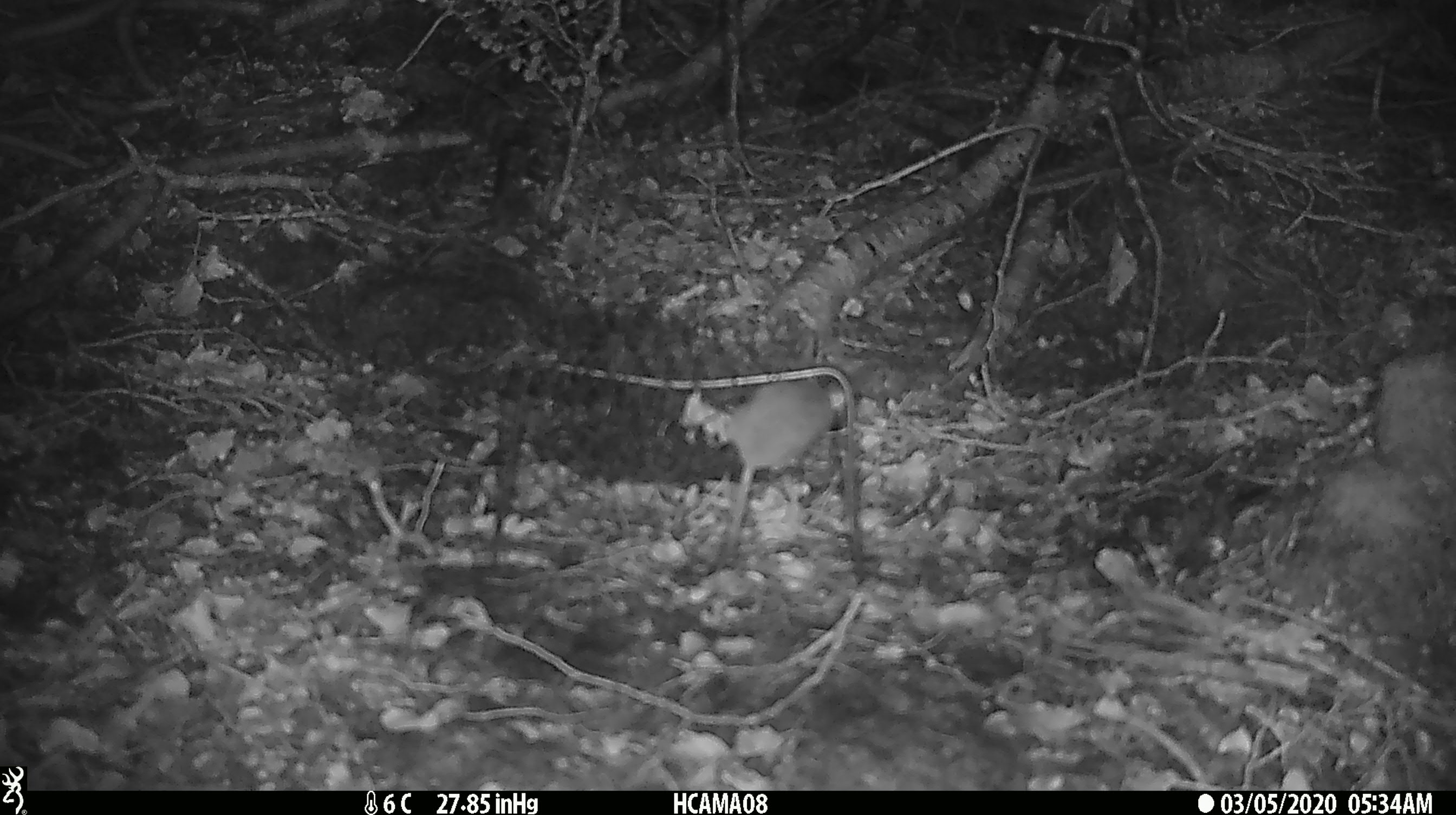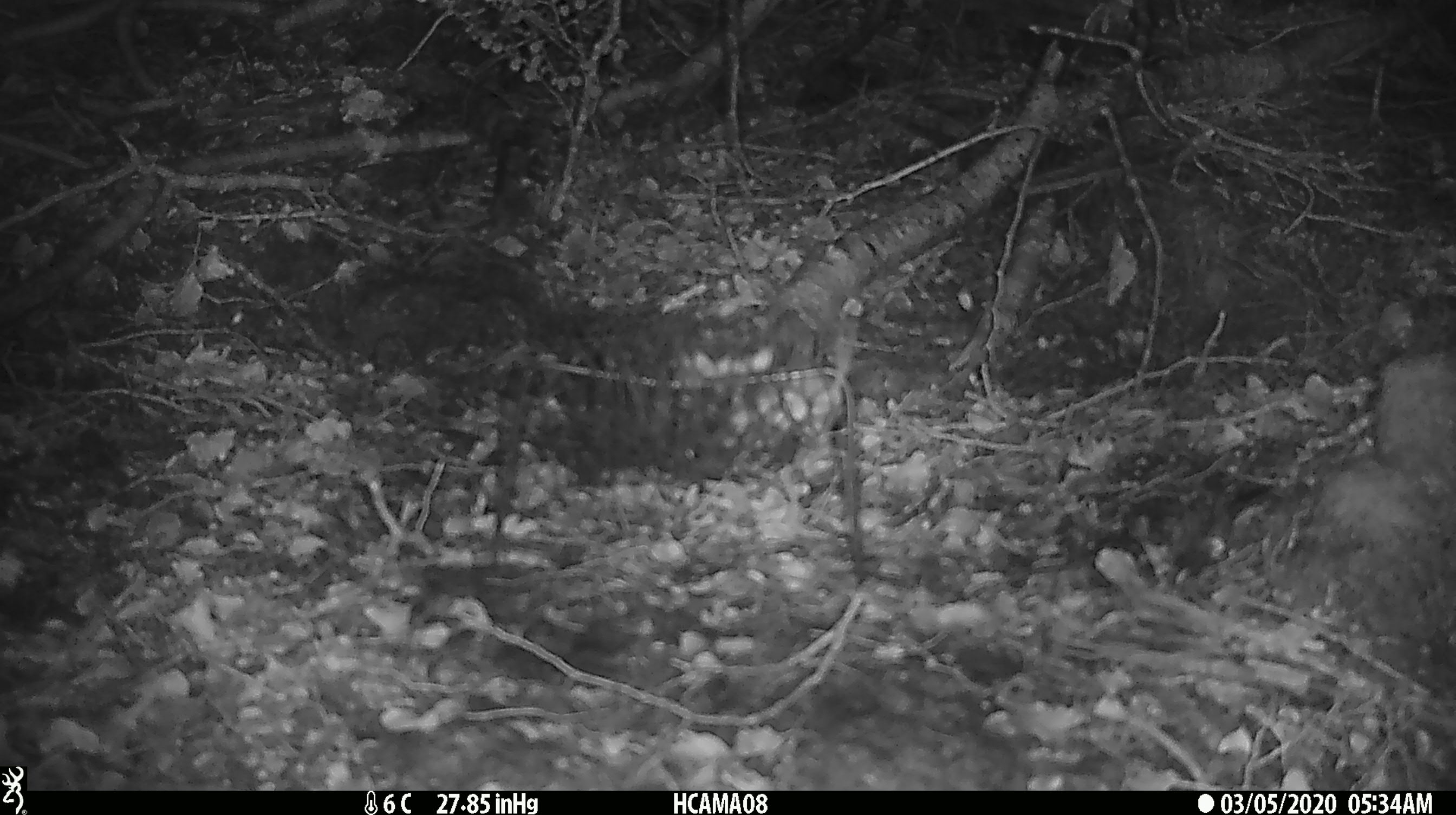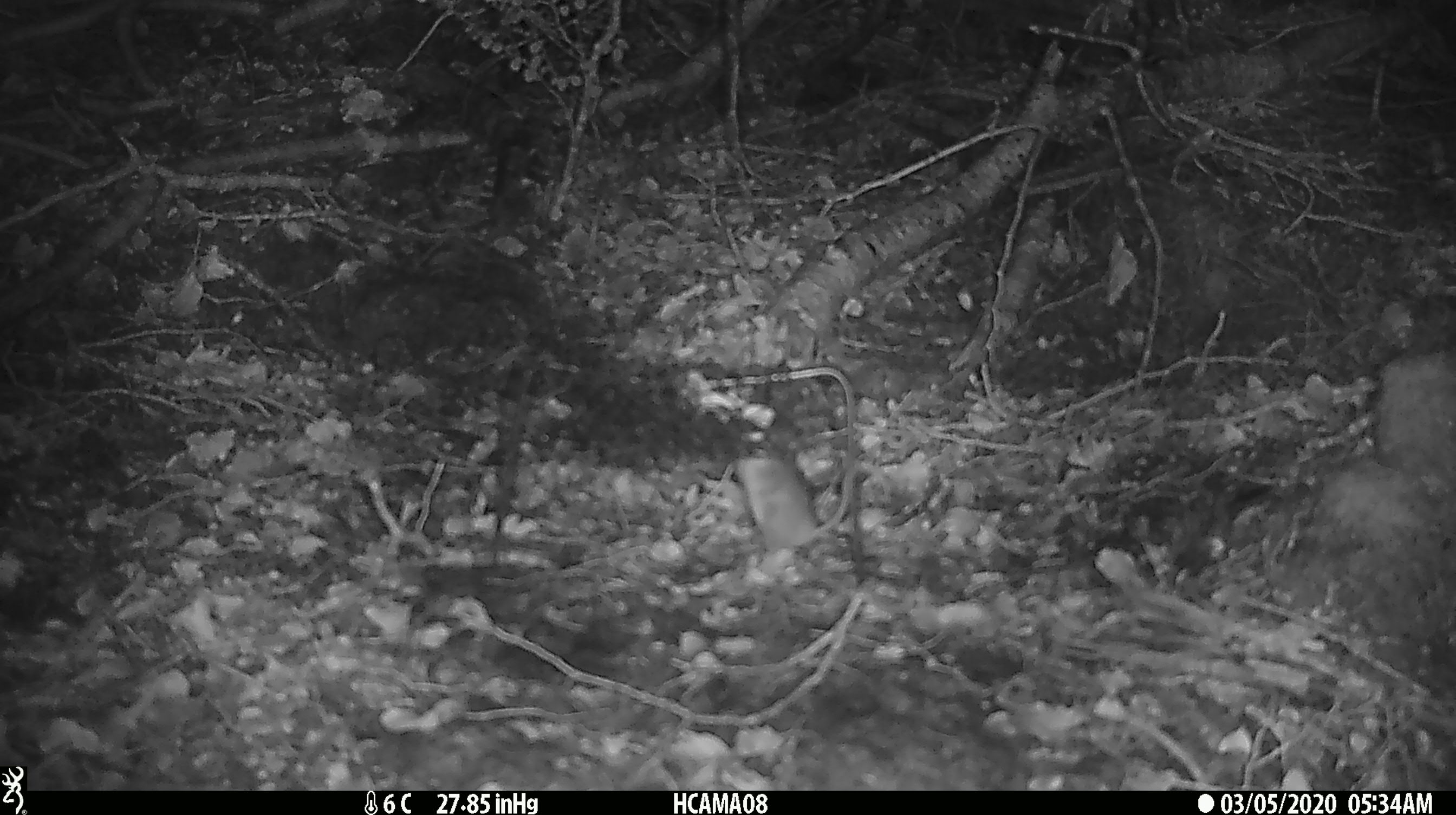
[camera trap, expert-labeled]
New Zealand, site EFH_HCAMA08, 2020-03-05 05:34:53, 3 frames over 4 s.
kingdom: Animalia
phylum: Chordata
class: Mammalia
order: Rodentia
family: Muridae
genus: Mus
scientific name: Mus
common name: mouse